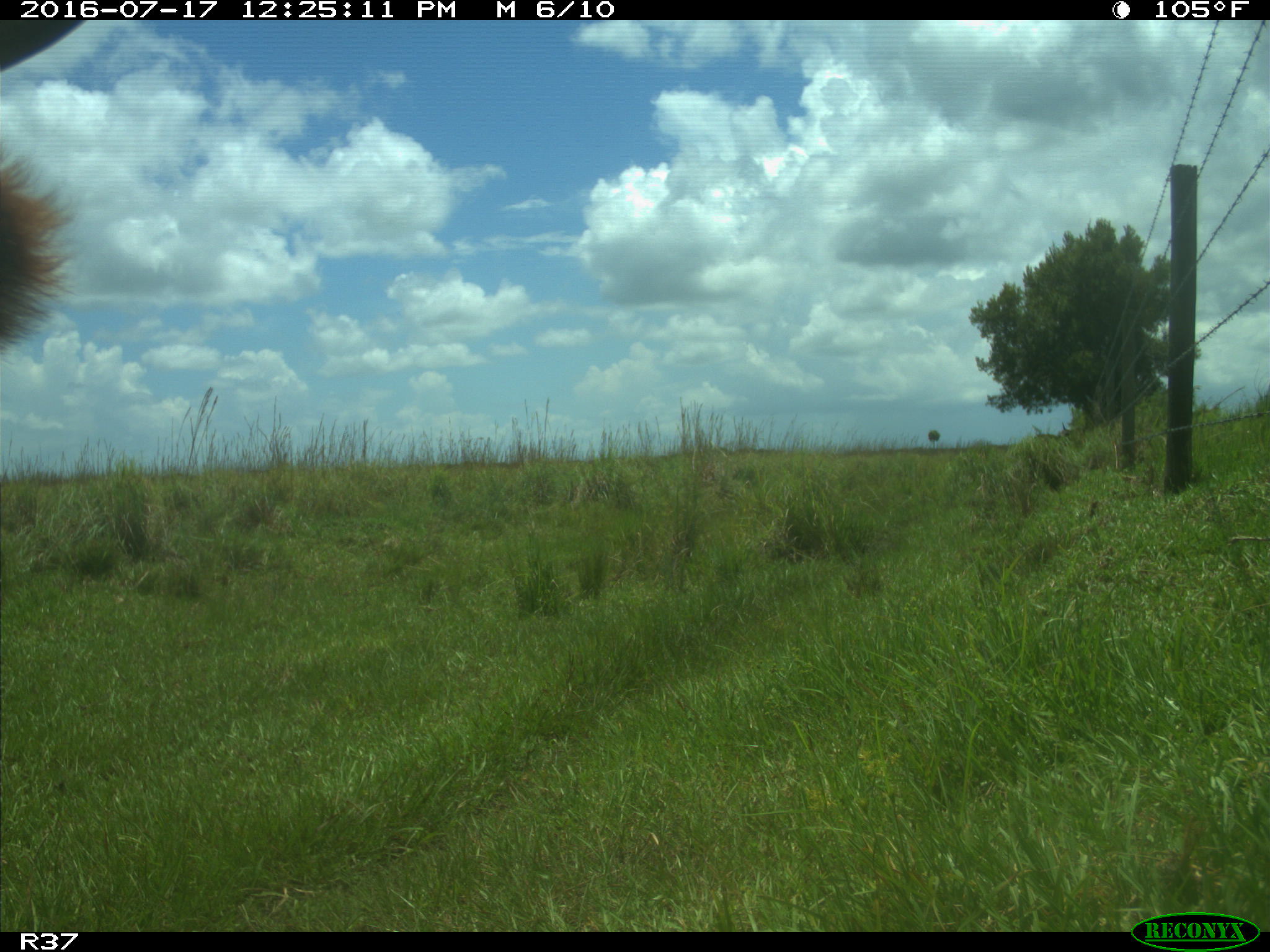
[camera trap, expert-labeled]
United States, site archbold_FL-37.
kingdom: Animalia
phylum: Chordata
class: Mammalia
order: Artiodactyla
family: Bovidae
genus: Bos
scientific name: Bos taurus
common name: domestic cow